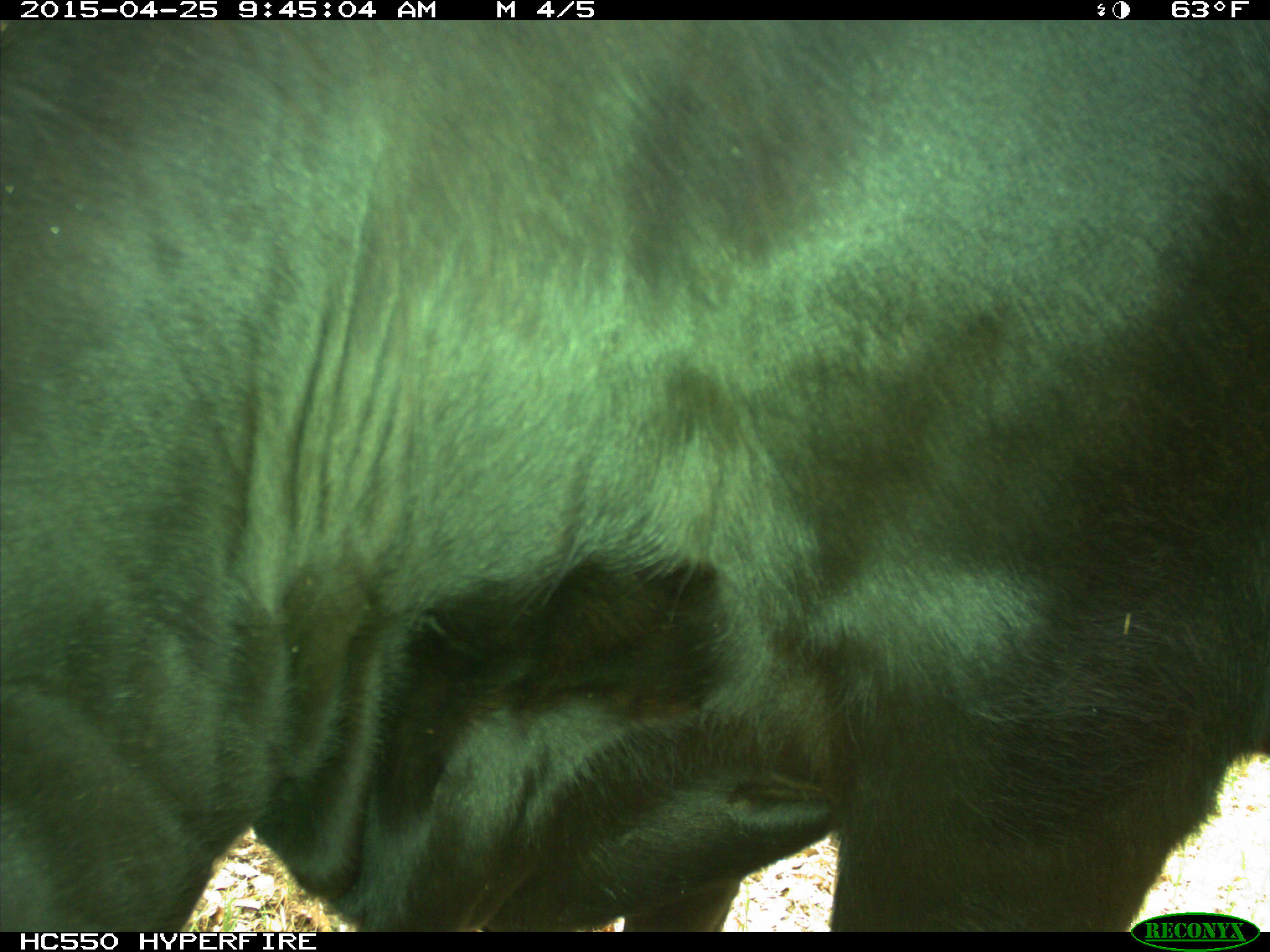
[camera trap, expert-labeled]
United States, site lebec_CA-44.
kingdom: Animalia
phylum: Chordata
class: Mammalia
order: Artiodactyla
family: Suidae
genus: Sus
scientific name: Sus scrofa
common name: wild boar